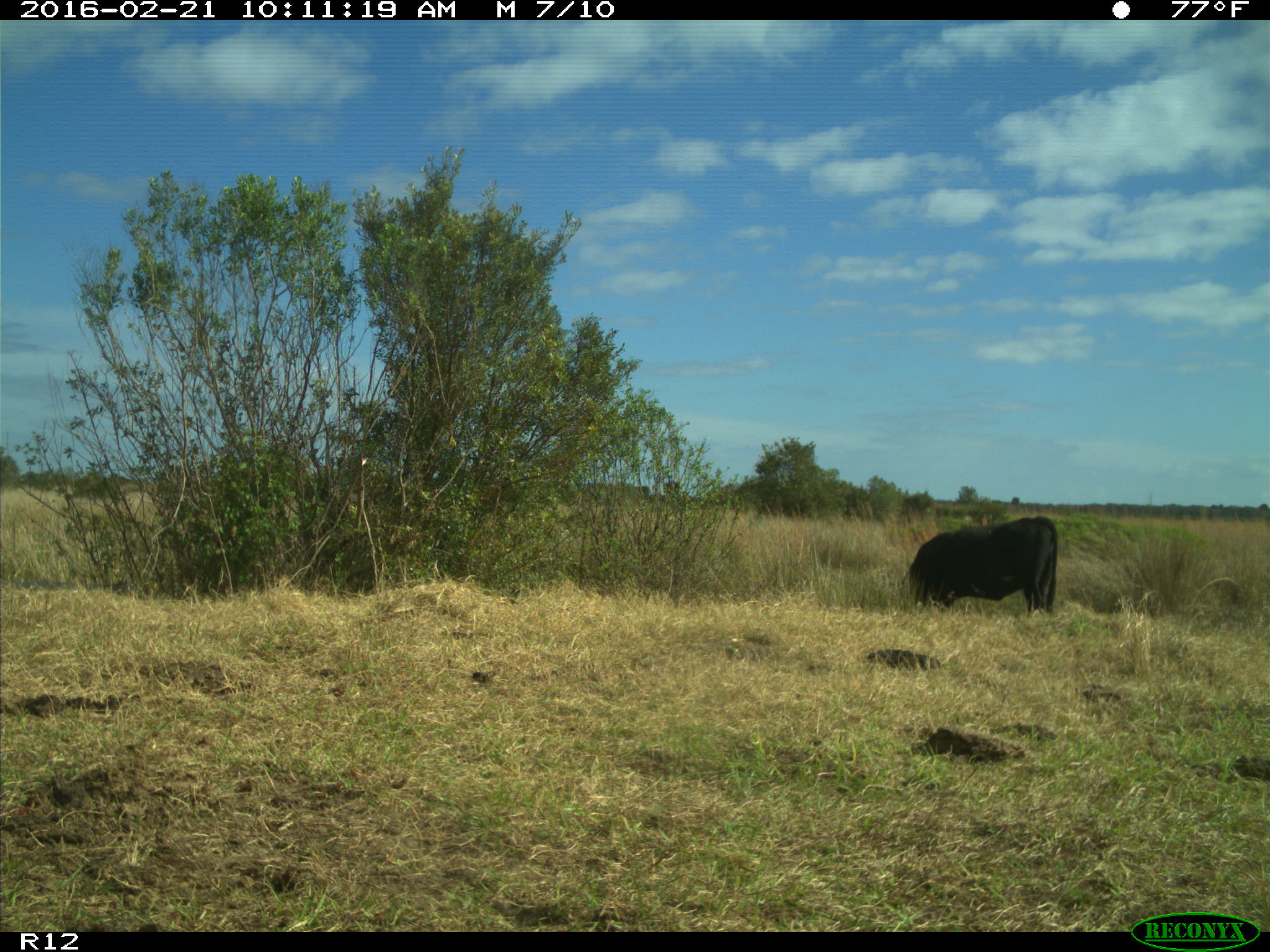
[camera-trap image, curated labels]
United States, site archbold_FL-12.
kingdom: Animalia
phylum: Chordata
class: Mammalia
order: Artiodactyla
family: Bovidae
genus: Bos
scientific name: Bos taurus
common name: domestic cow